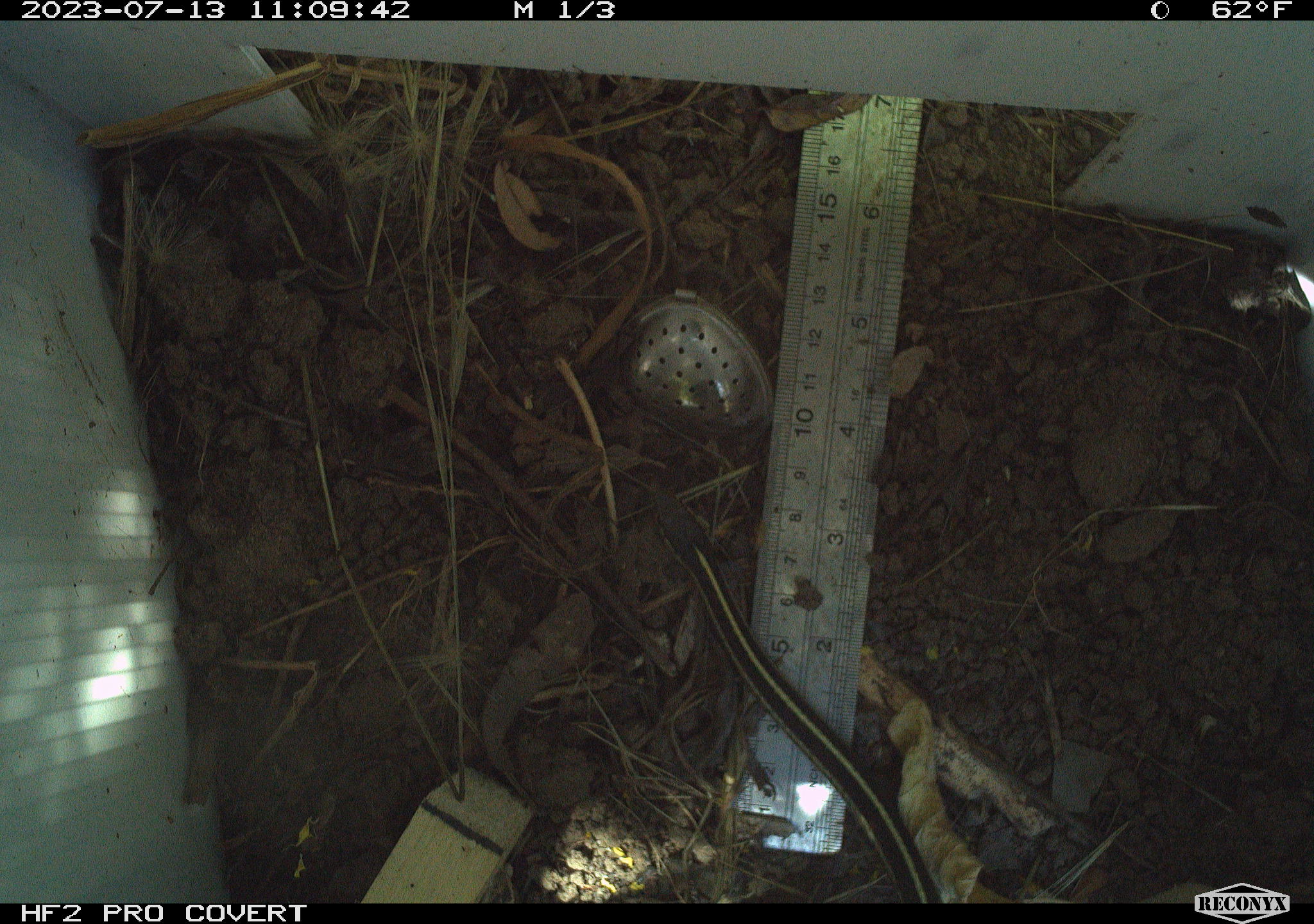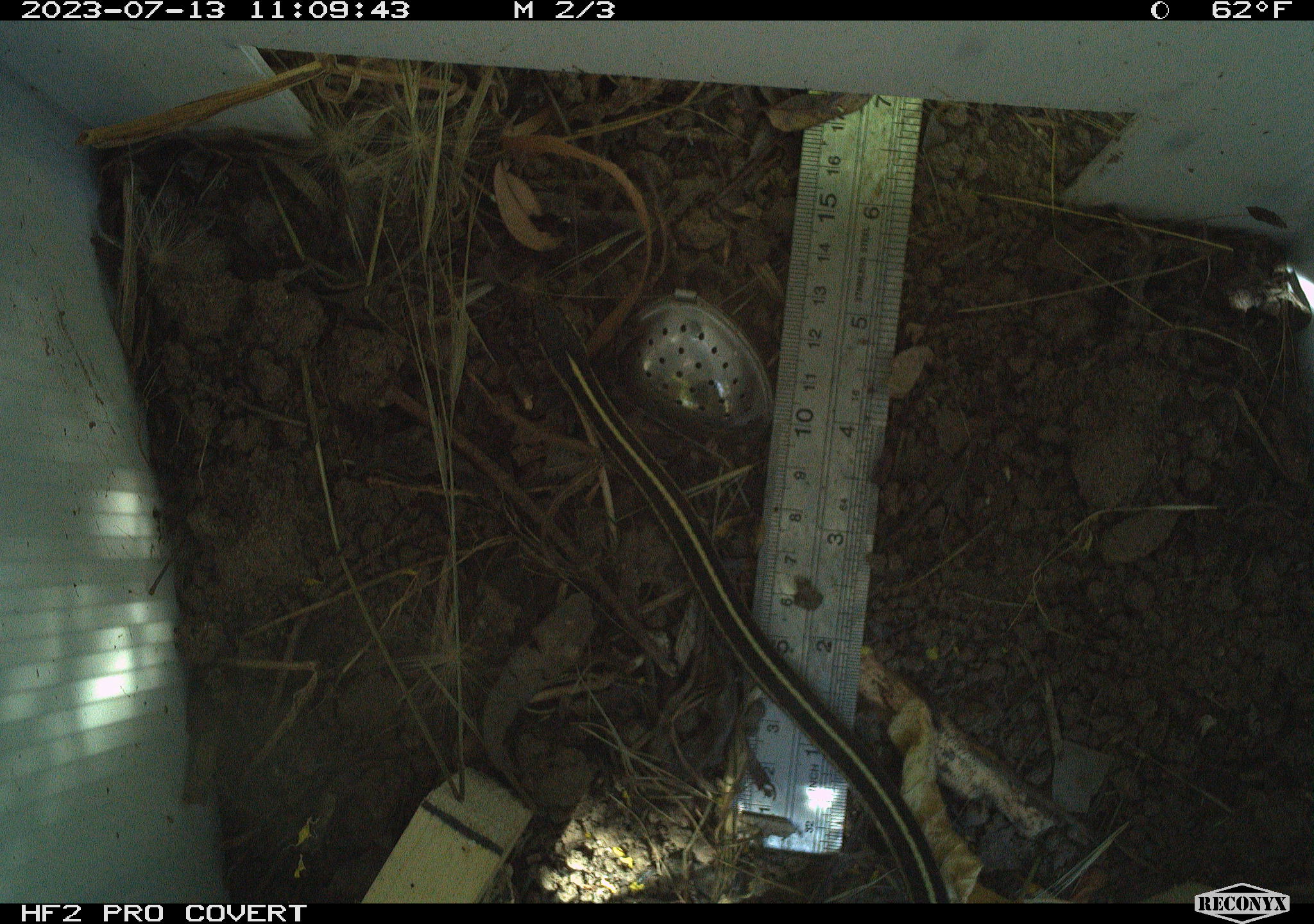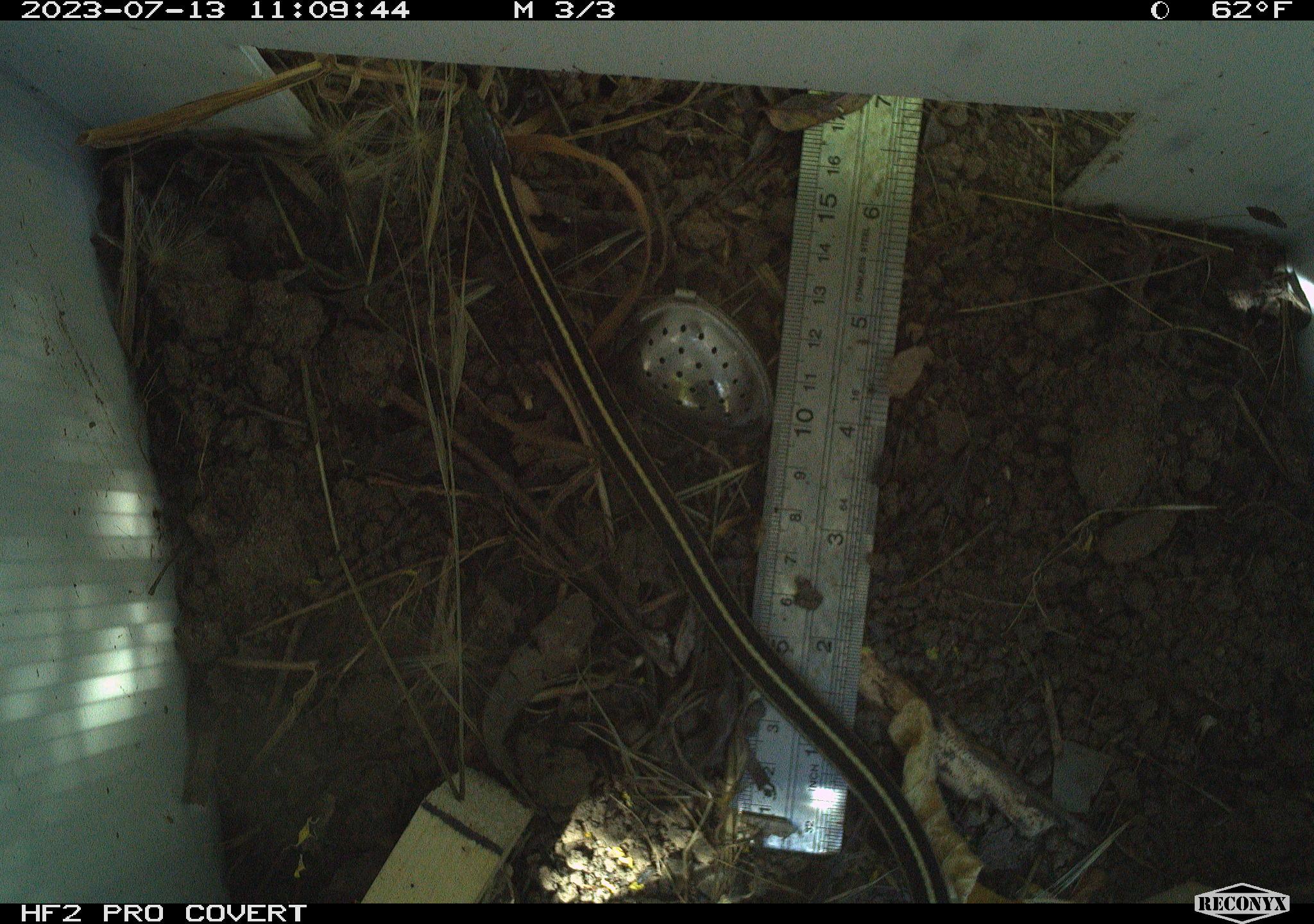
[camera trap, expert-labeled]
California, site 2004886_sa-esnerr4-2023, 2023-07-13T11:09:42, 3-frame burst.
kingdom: Animalia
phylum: Chordata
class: Reptilia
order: Squamata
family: Colubridae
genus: Thamnophis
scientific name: Thamnophis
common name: american gartersnakes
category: thamnophis species